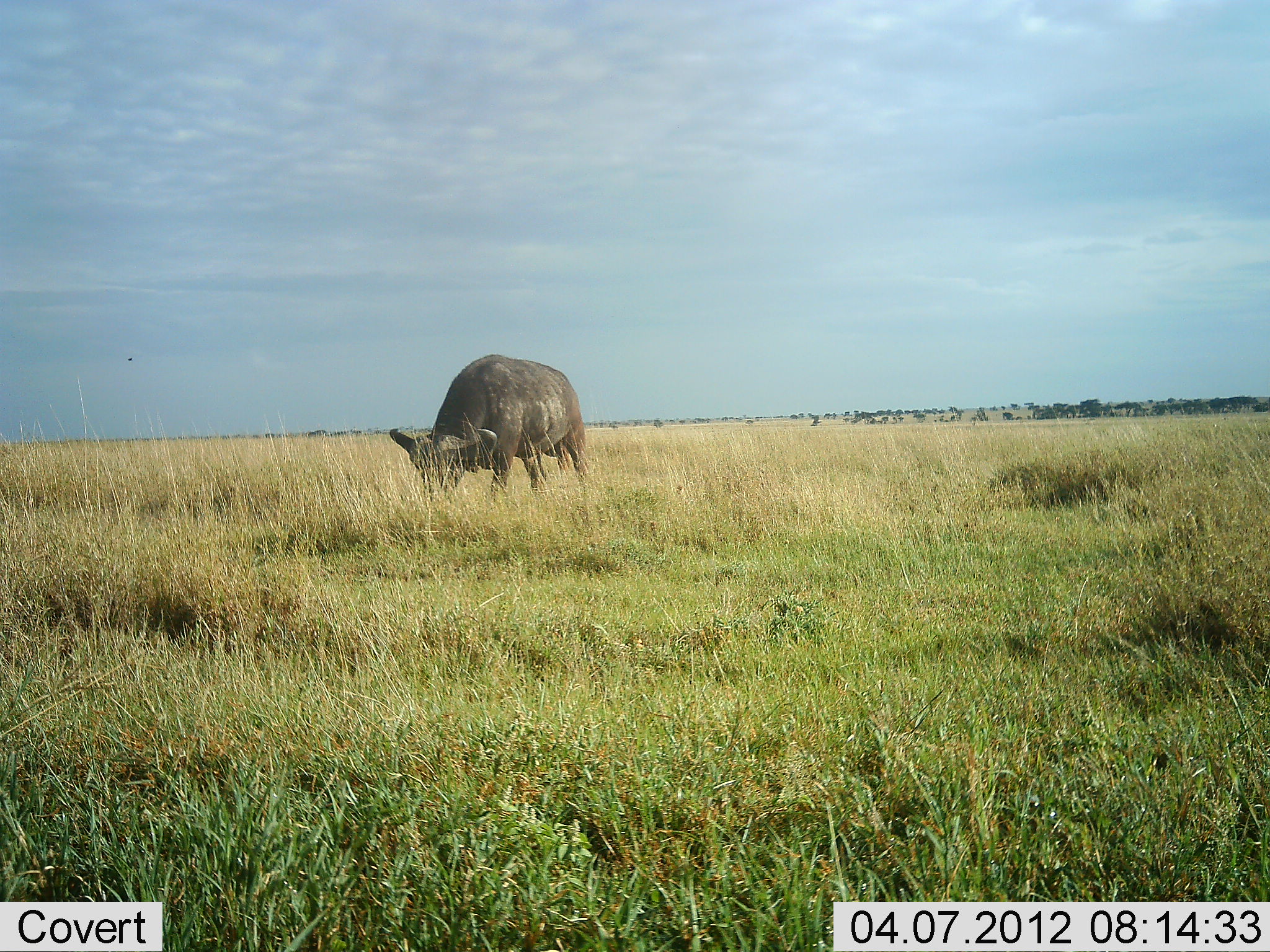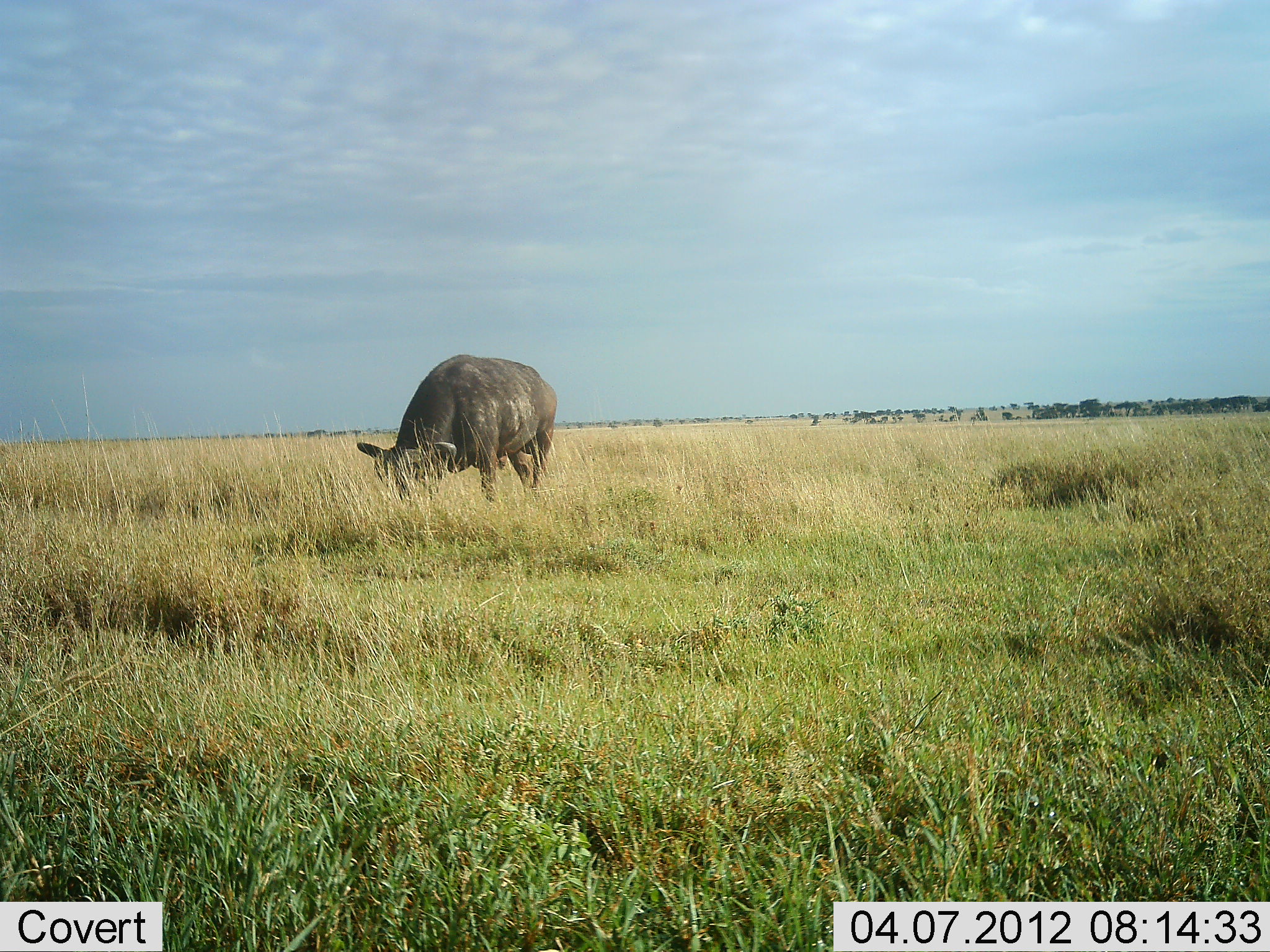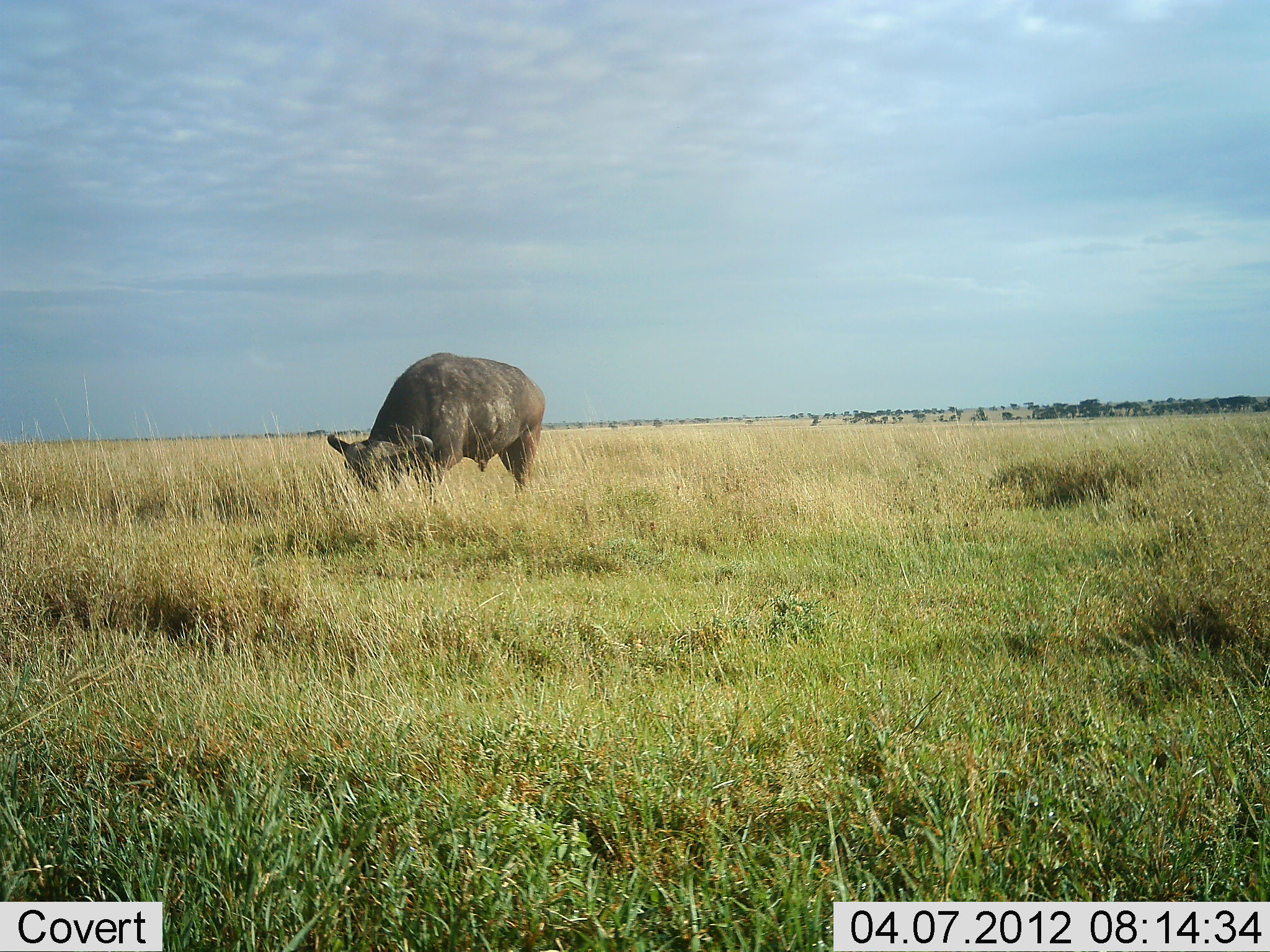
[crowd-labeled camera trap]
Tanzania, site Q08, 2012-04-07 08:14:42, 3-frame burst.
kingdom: Animalia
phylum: Chordata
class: Mammalia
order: Artiodactyla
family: Bovidae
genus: Syncerus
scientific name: Syncerus caffer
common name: cape buffalo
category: buffalo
Buffalo (cape buffalo) (Syncerus caffer), count 1. Behavior (volunteer vote fractions): standing 8%, resting 0%, moving 8%, interacting 0%. Young present (vote fraction): 0%. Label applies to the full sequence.